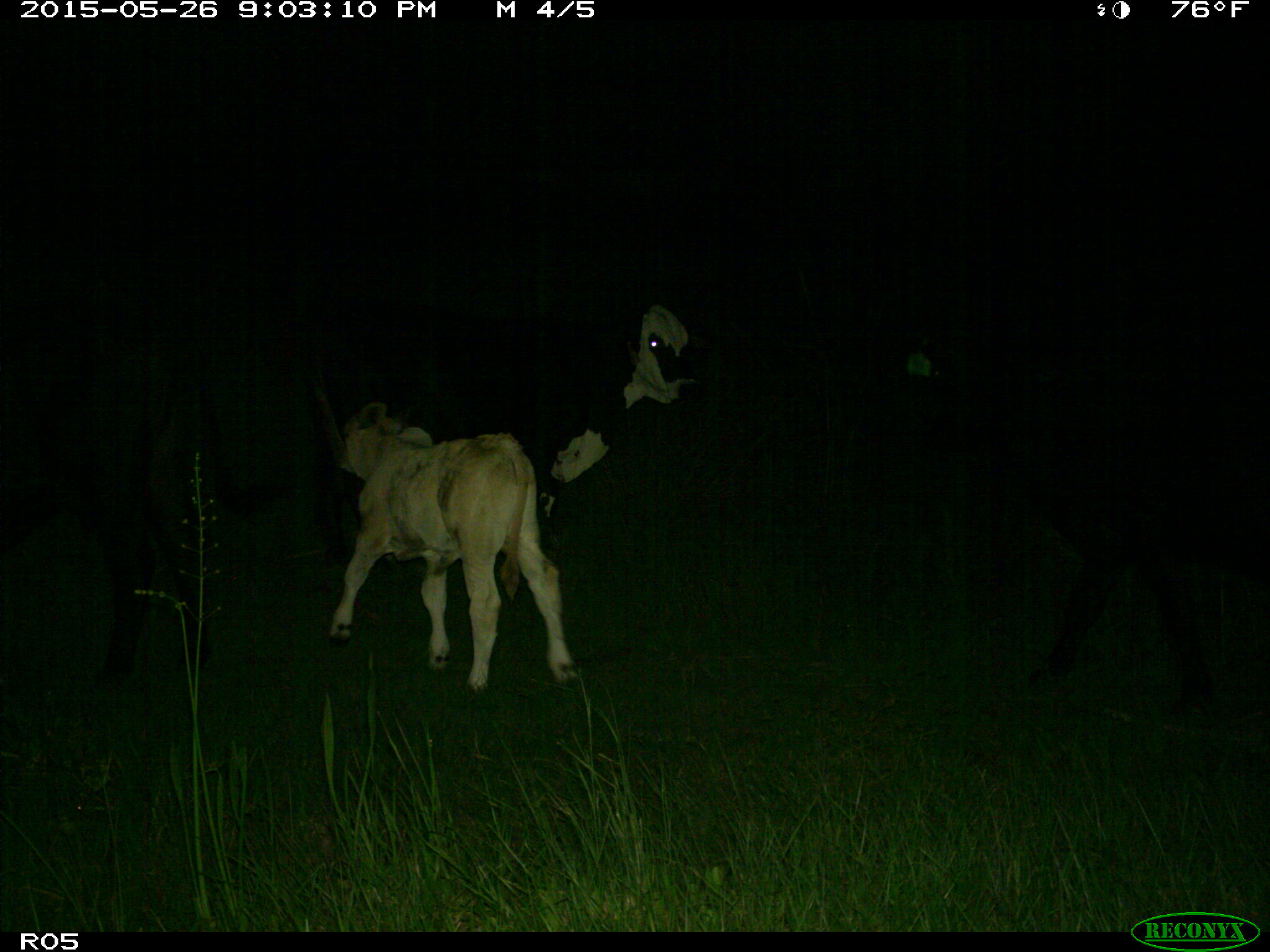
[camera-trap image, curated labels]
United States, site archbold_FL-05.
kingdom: Animalia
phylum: Chordata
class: Mammalia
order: Artiodactyla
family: Bovidae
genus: Bos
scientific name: Bos taurus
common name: domestic cow